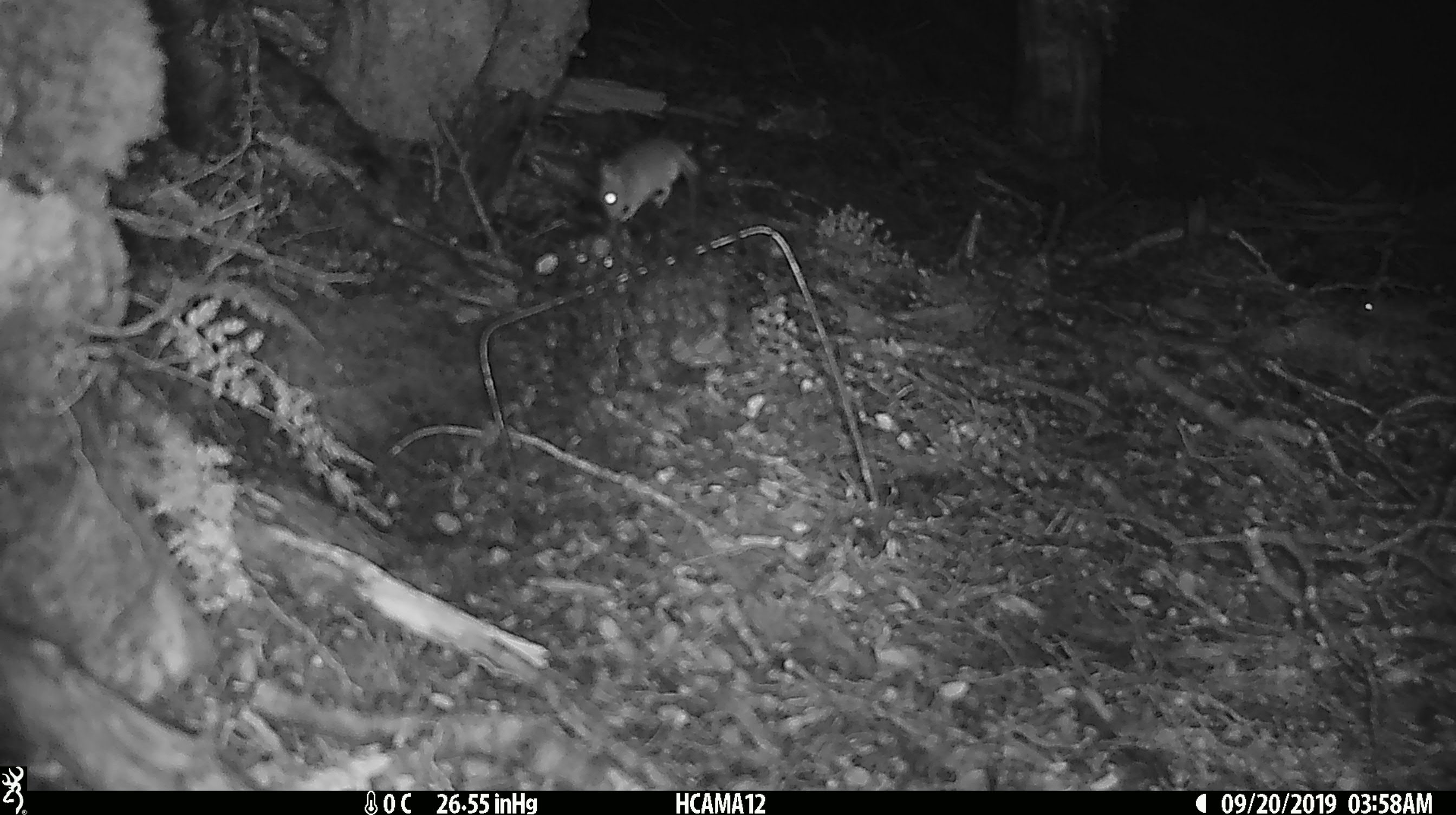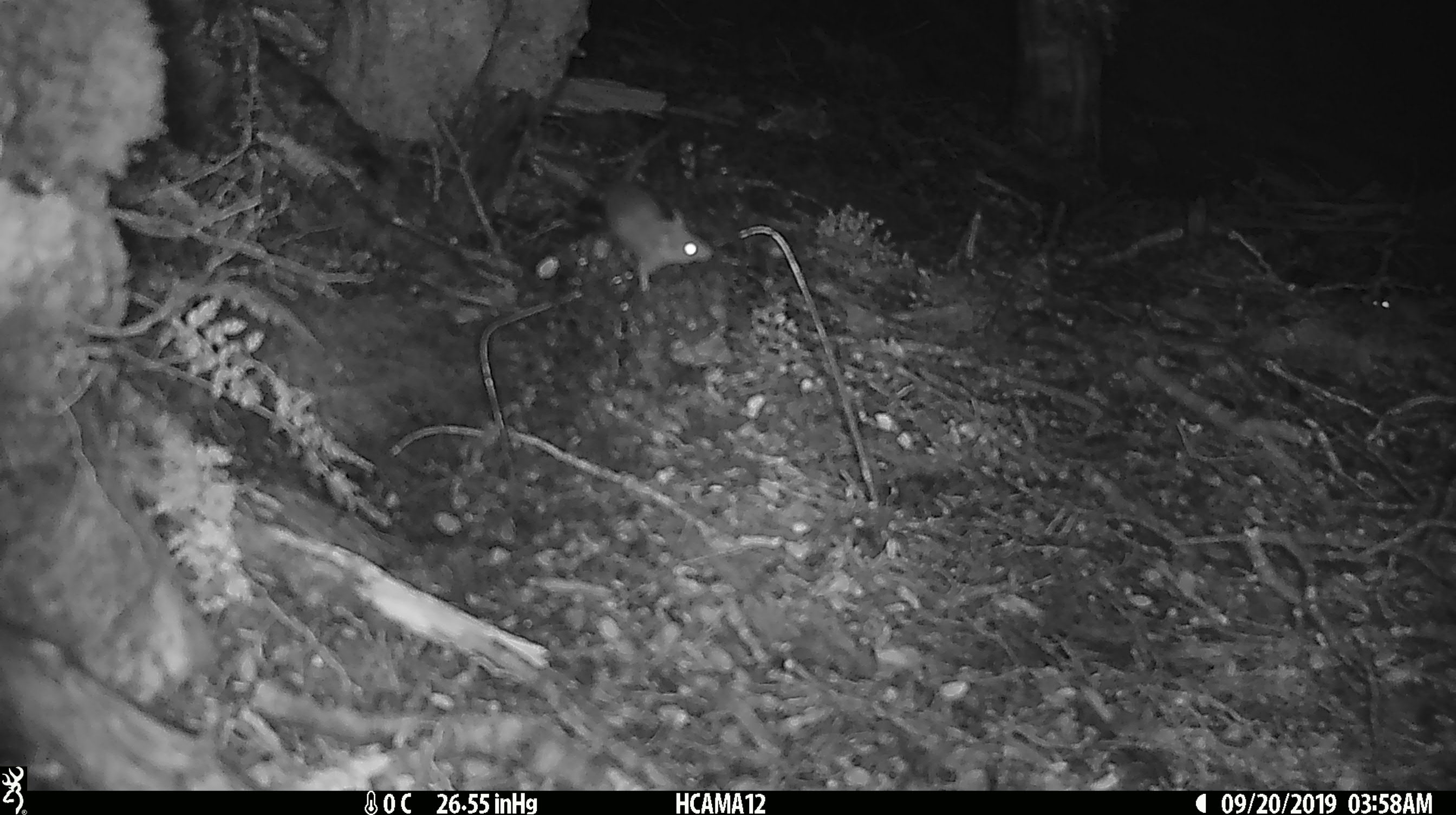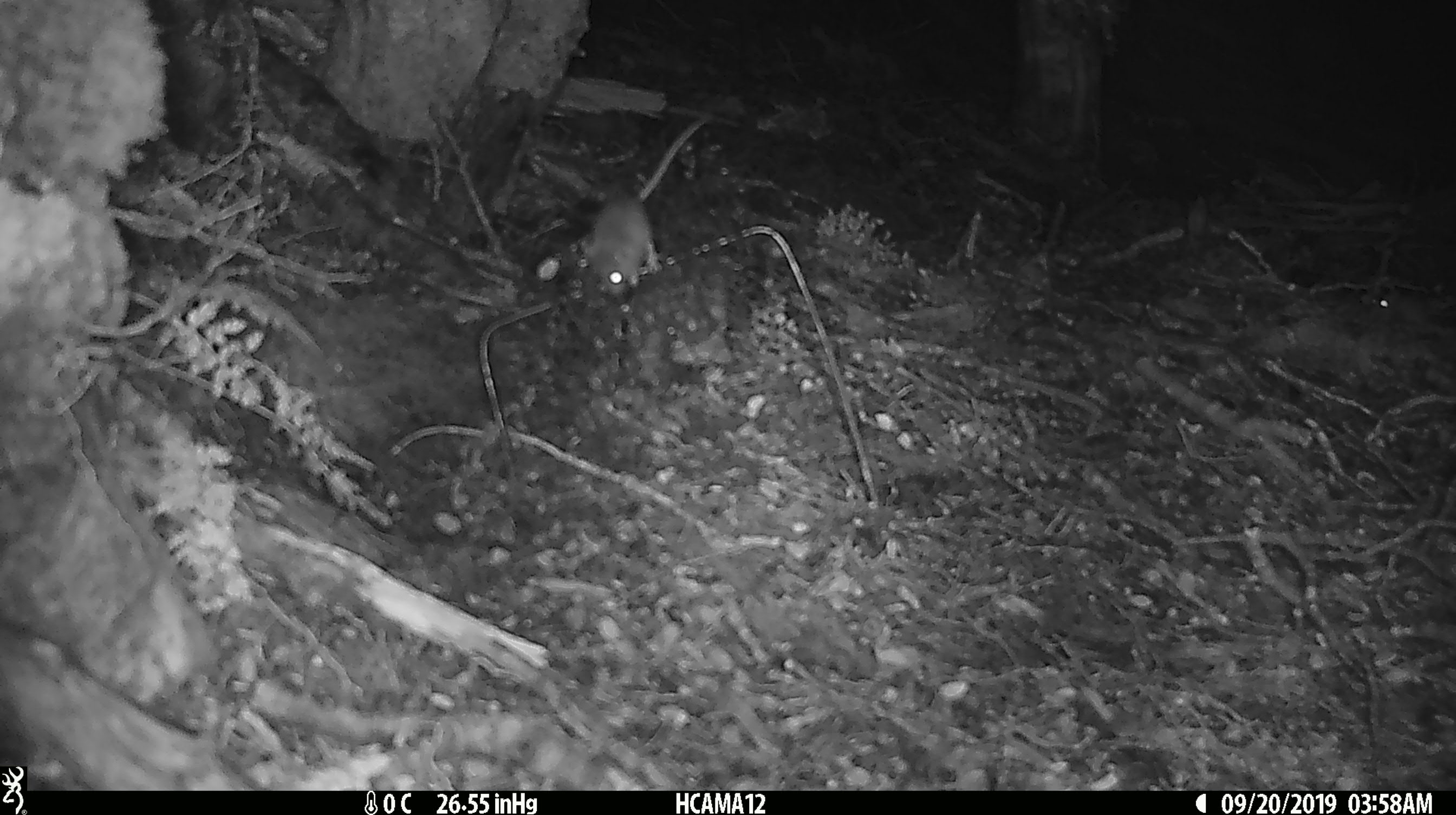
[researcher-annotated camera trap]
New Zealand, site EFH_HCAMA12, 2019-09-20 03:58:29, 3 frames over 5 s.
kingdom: Animalia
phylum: Chordata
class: Mammalia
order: Rodentia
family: Muridae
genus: Mus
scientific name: Mus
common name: mouse